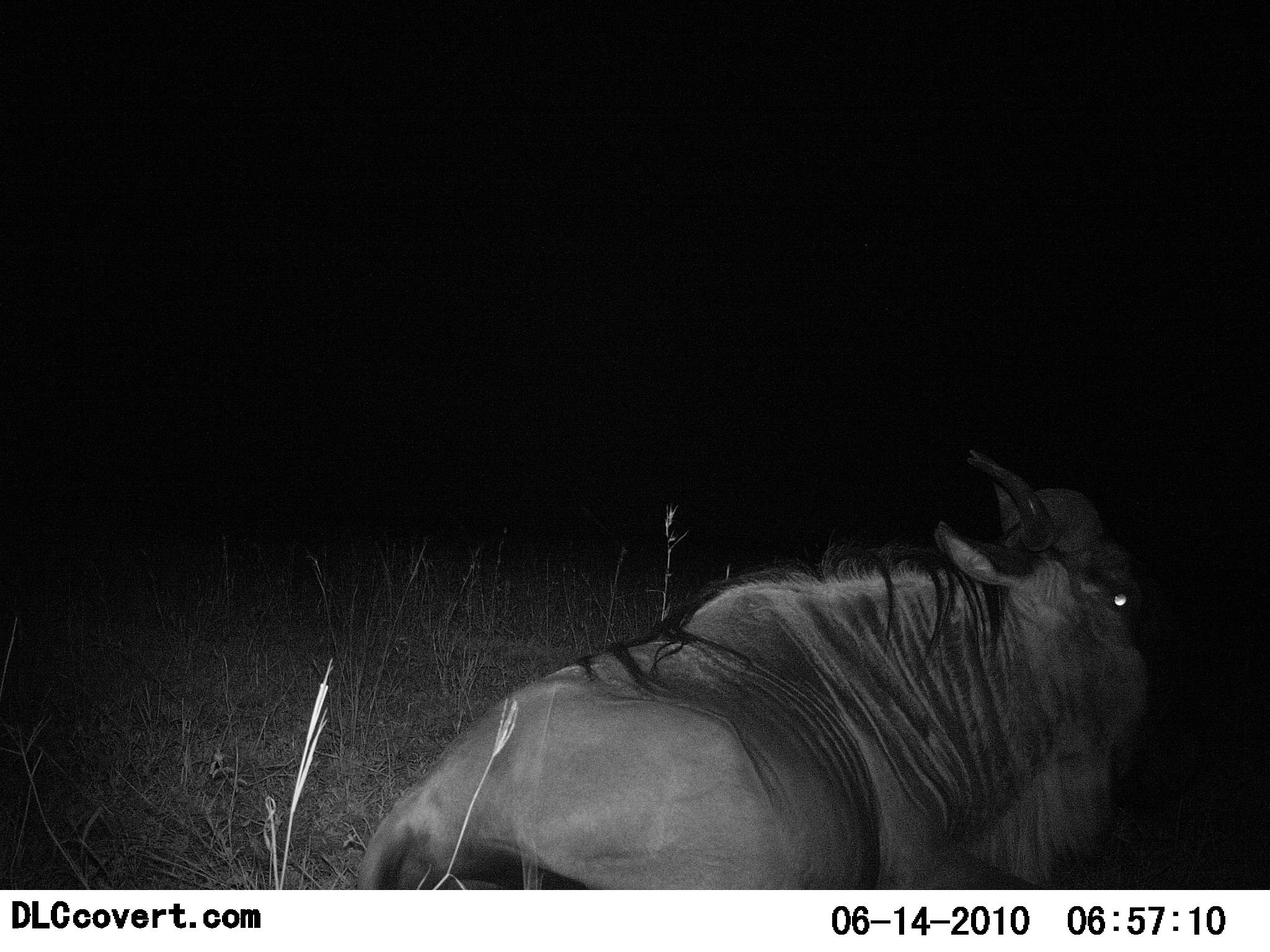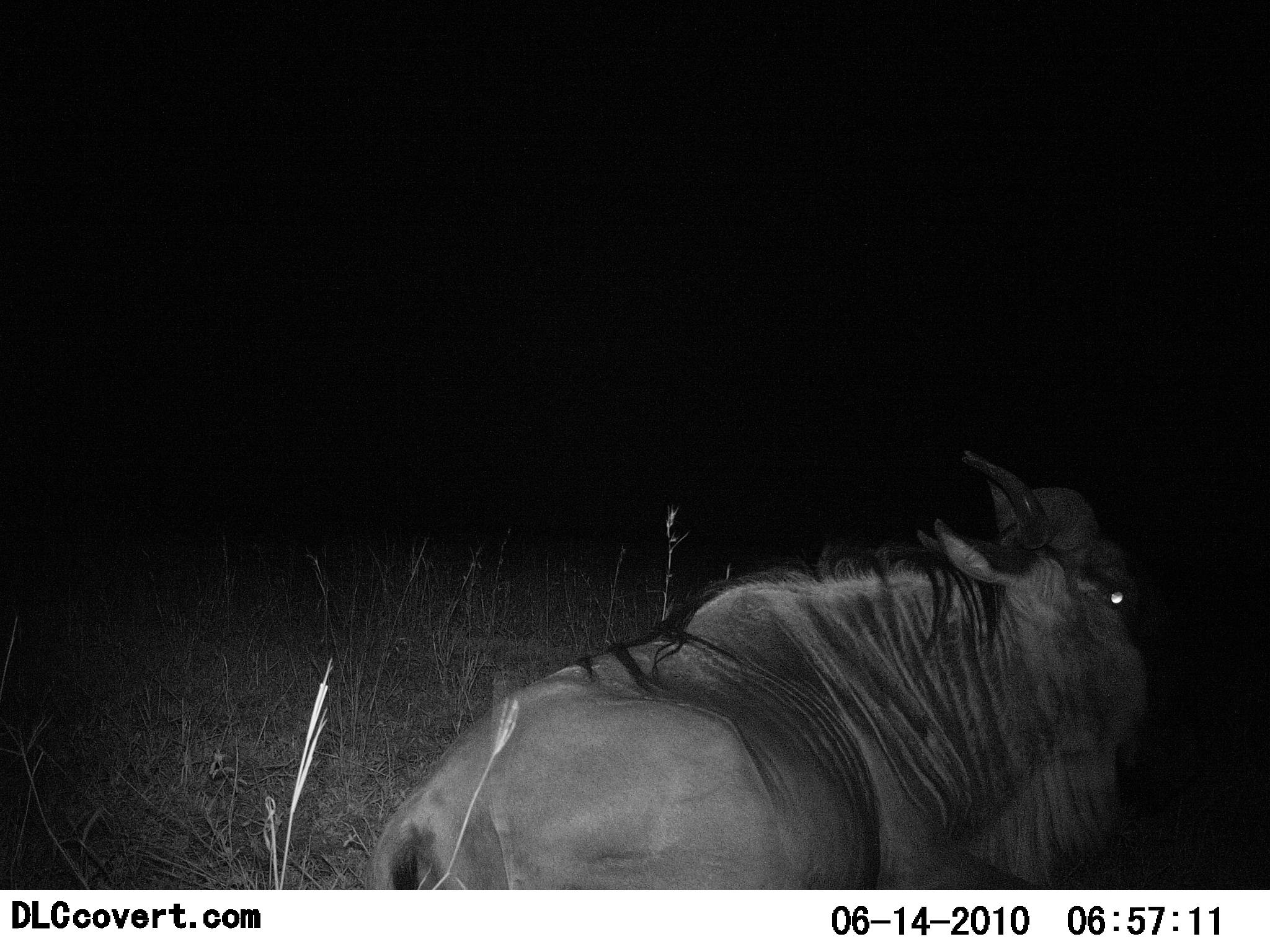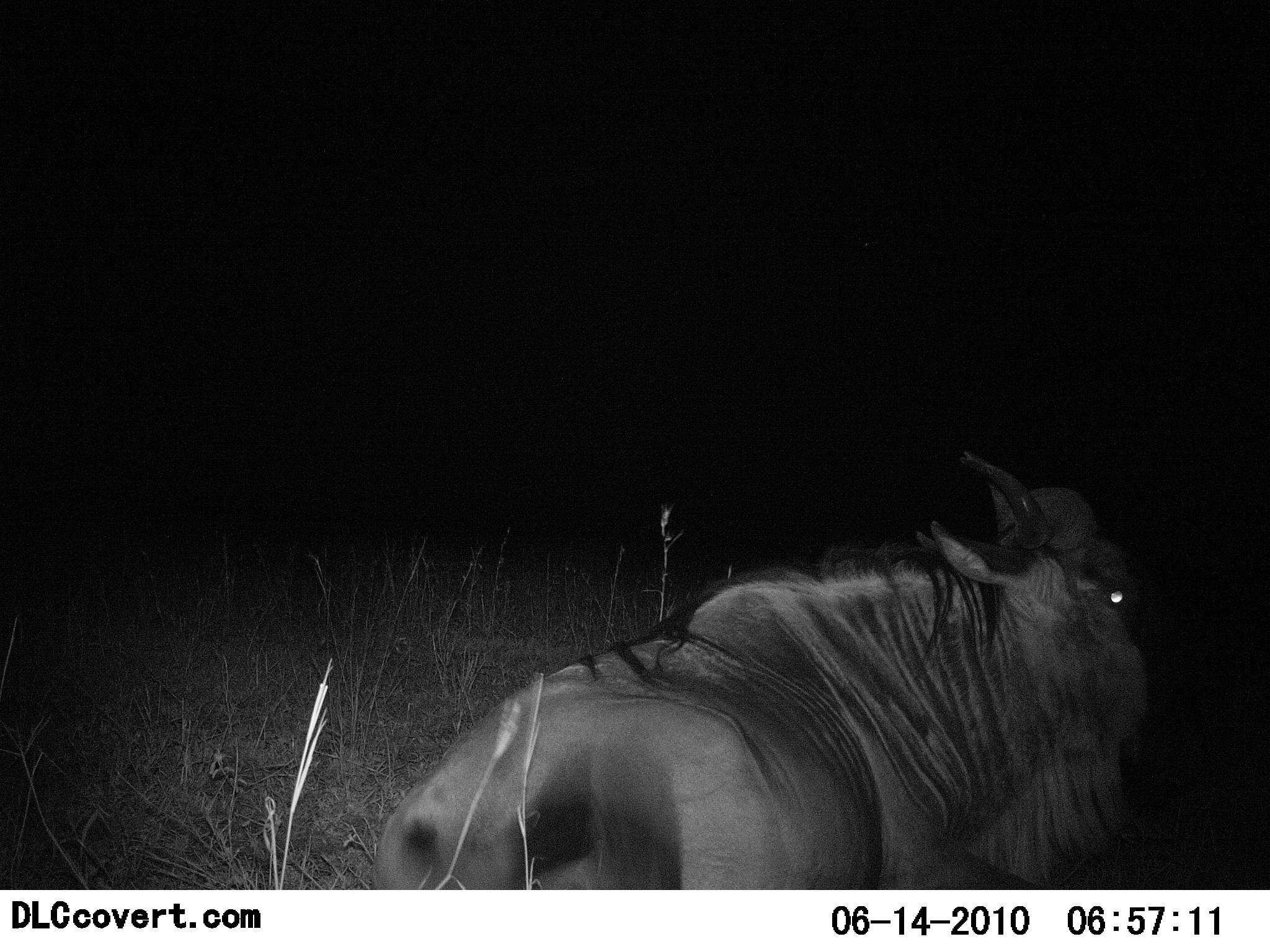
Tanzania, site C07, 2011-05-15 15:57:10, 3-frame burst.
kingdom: Animalia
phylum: Chordata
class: Mammalia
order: Artiodactyla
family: Bovidae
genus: Connochaetes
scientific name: Connochaetes taurinus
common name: blue wildebeest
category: wildebeest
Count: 1.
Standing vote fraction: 14%.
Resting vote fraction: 86%.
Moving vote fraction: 0%.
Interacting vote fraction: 0%.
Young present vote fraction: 0%.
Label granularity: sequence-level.